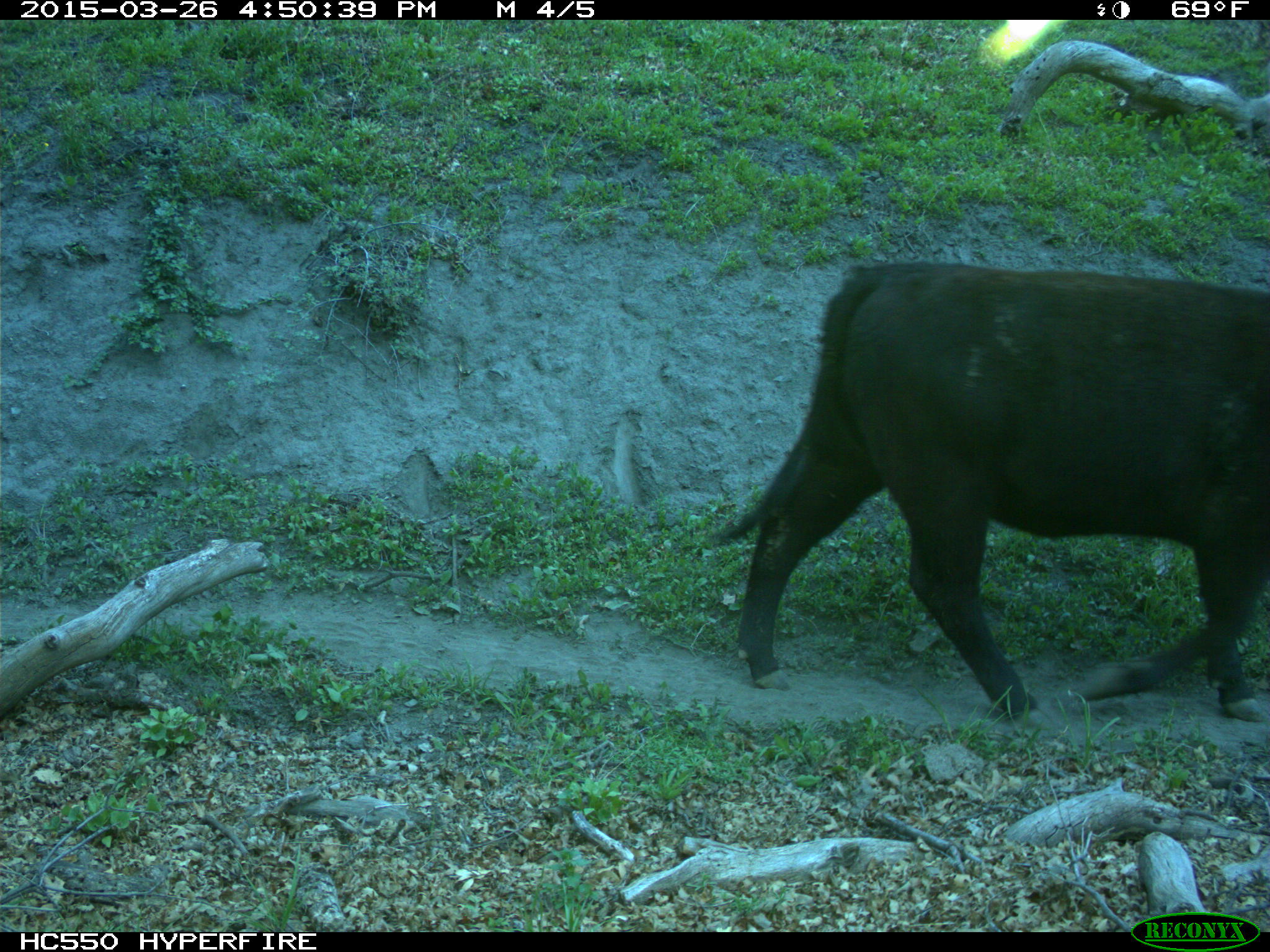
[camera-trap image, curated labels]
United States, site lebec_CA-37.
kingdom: Animalia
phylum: Chordata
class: Mammalia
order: Artiodactyla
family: Bovidae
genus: Bos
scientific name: Bos taurus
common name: domestic cow